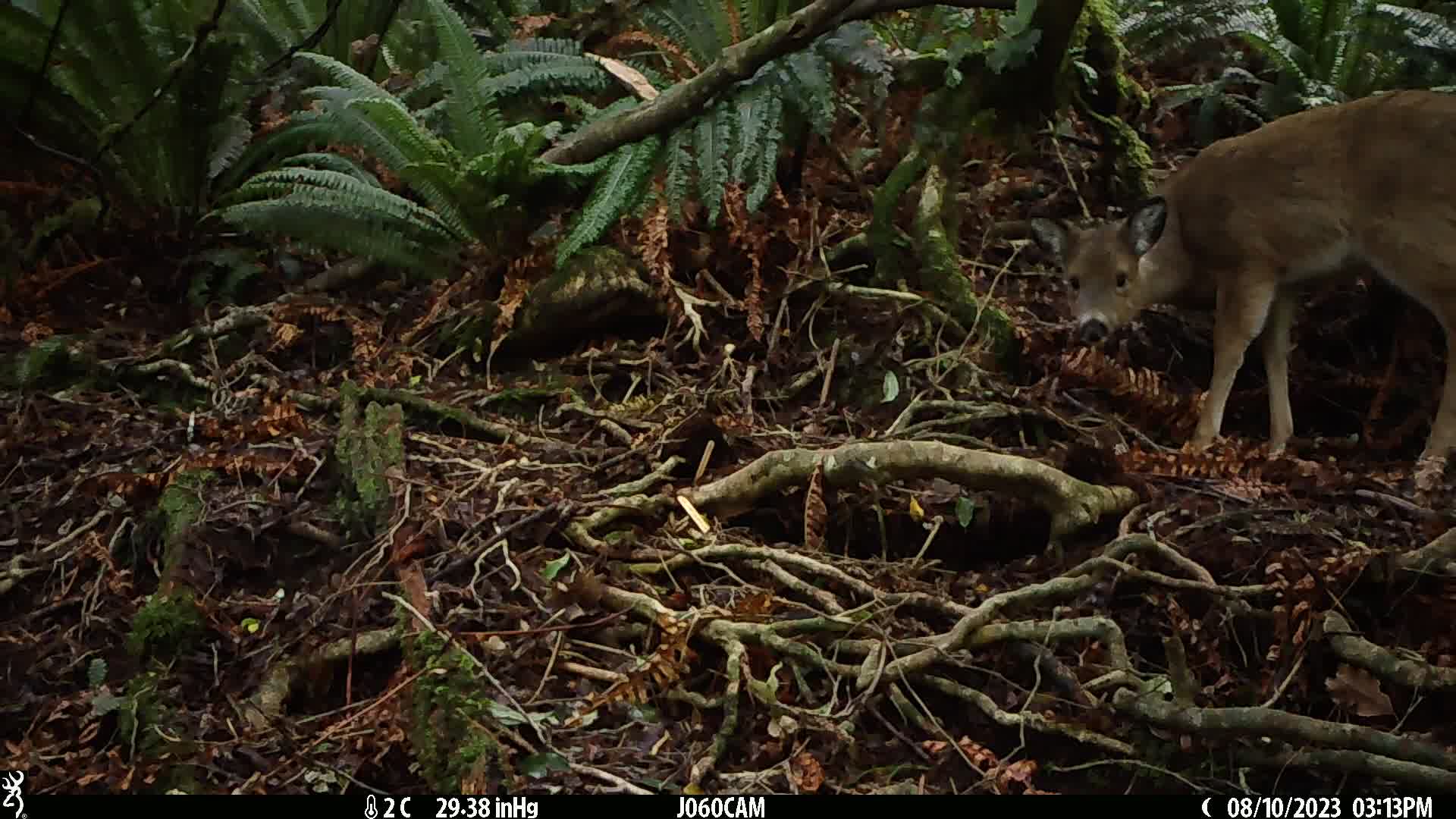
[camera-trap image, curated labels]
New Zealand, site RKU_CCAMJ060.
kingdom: Animalia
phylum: Chordata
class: Mammalia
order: Artiodactyla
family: Cervidae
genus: Odocoileus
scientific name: Odocoileus virginianus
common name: white-tailed deer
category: white tailed deer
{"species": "white tailed deer (white-tailed deer) (Odocoileus virginianus)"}